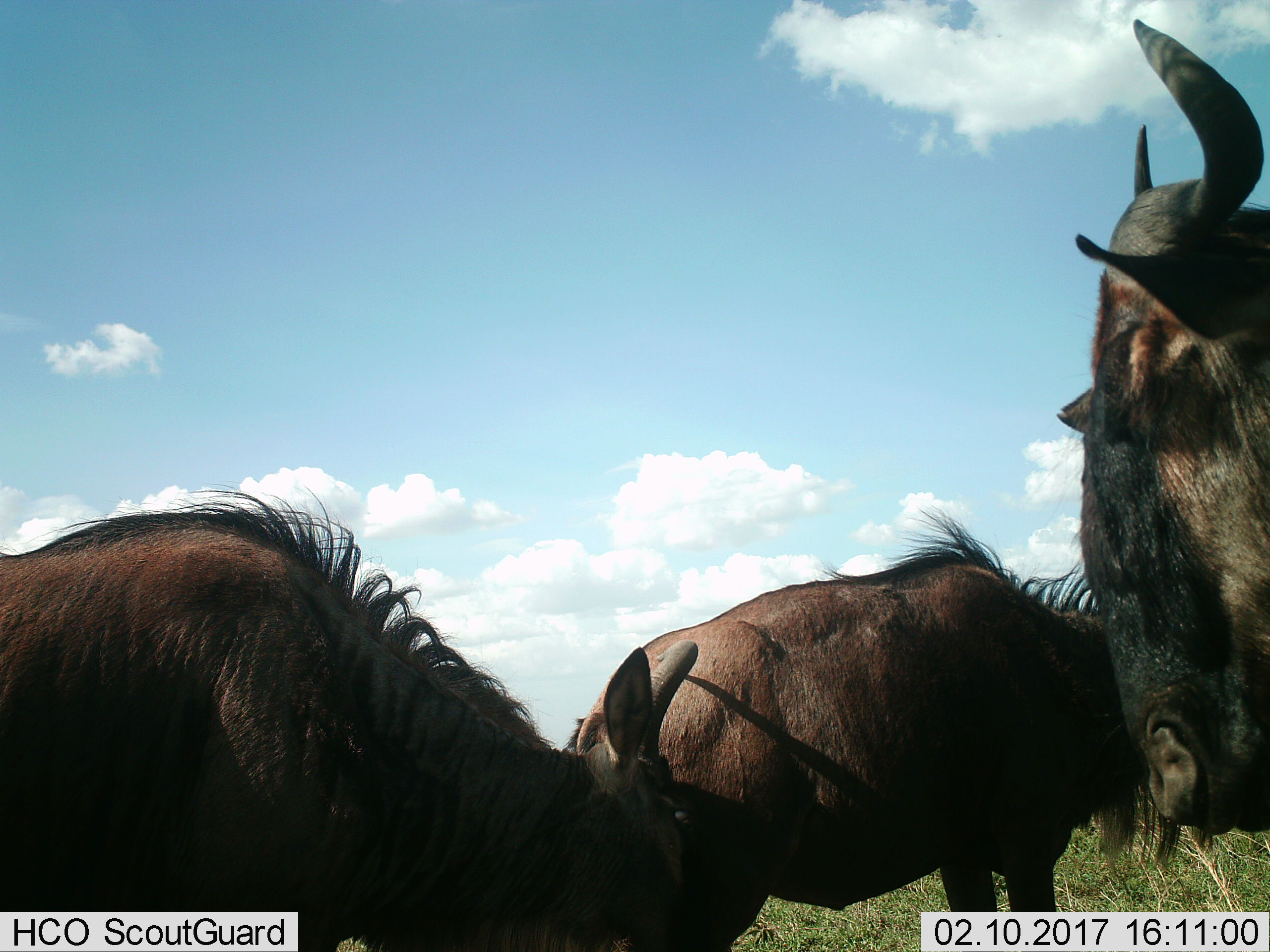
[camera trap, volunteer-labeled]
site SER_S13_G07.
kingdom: Animalia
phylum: Chordata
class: Mammalia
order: Artiodactyla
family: Bovidae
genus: Connochaetes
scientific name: Connochaetes taurinus taurinus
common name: blue wildebeest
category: wildebeestblue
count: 3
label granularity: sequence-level